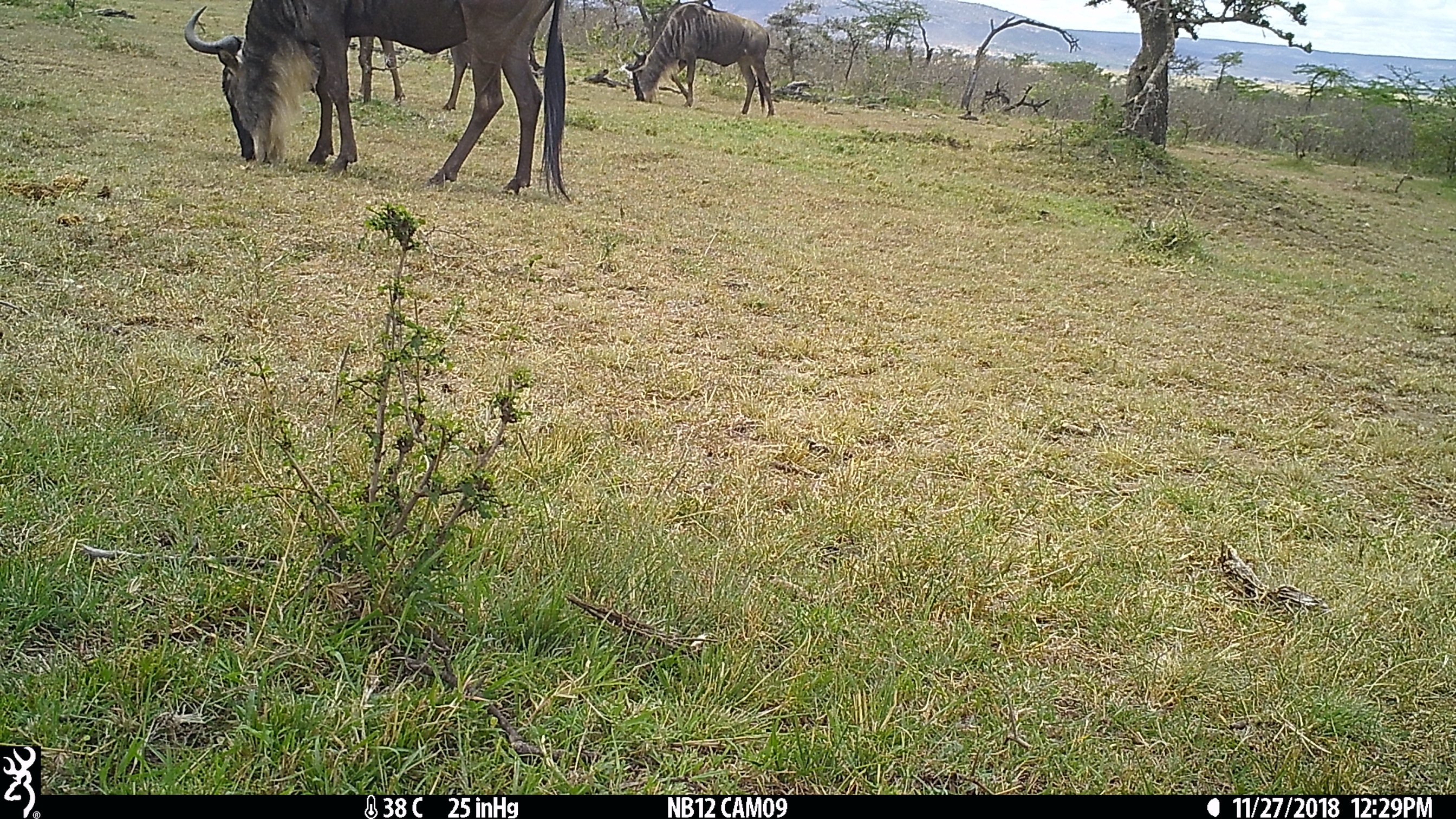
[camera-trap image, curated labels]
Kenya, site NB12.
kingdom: Animalia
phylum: Chordata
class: Mammalia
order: Artiodactyla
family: Bovidae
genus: Connochaetes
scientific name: Connochaetes taurinus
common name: blue wildebeest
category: wildebeest